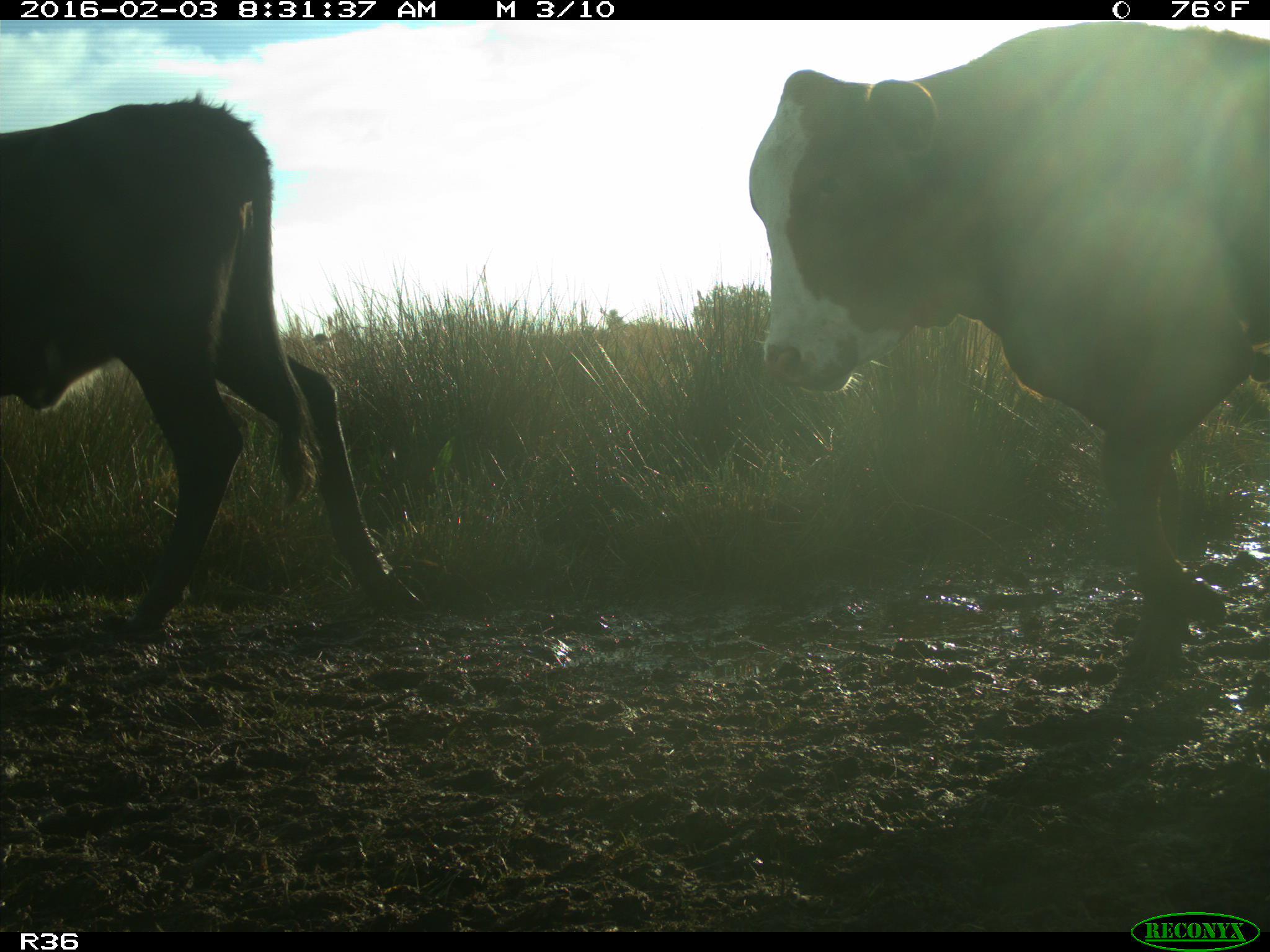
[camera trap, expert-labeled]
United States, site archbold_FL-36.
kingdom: Animalia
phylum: Chordata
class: Mammalia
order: Artiodactyla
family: Bovidae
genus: Bos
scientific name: Bos taurus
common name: domestic cow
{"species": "Bos taurus (domestic cow)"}